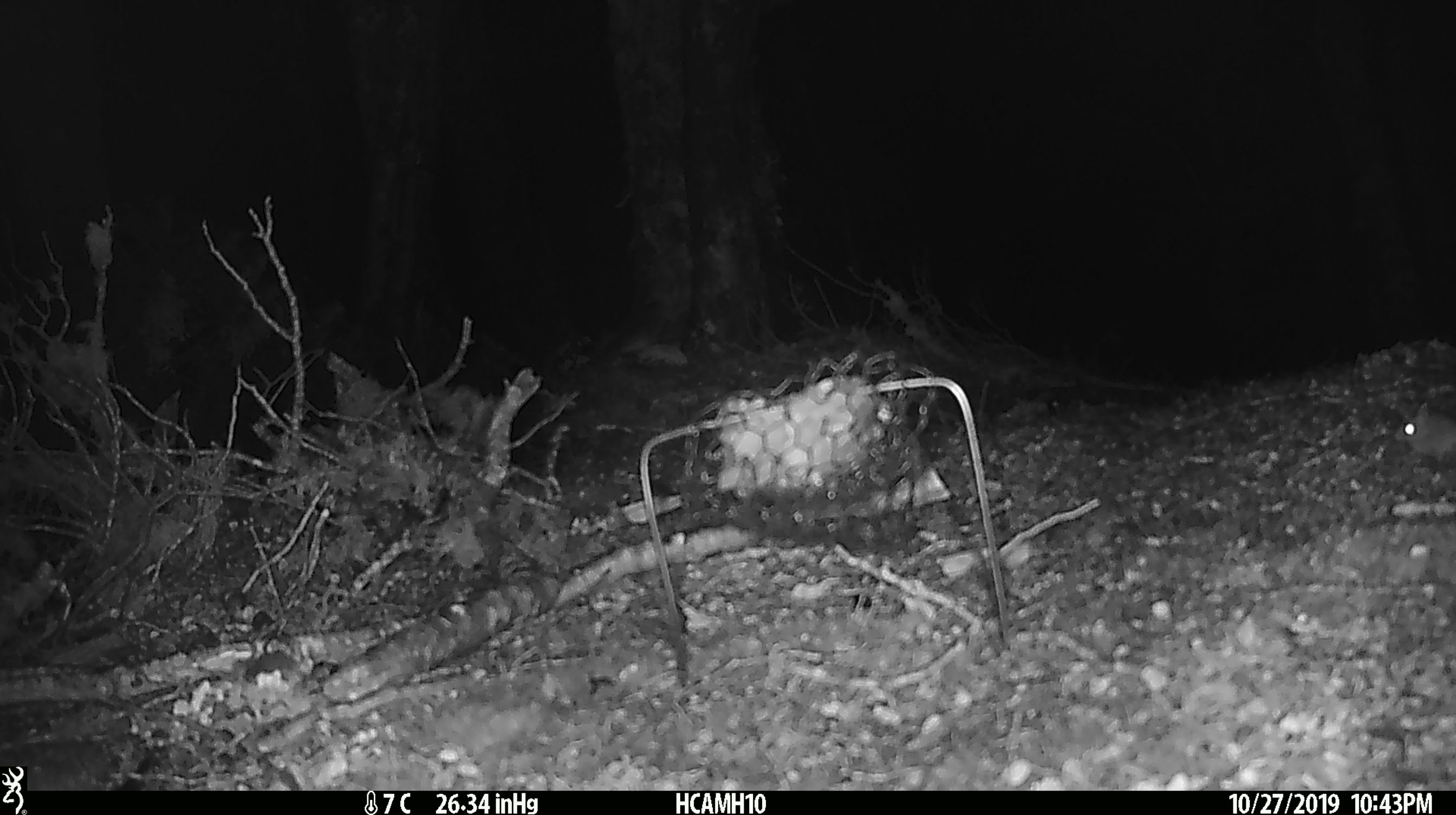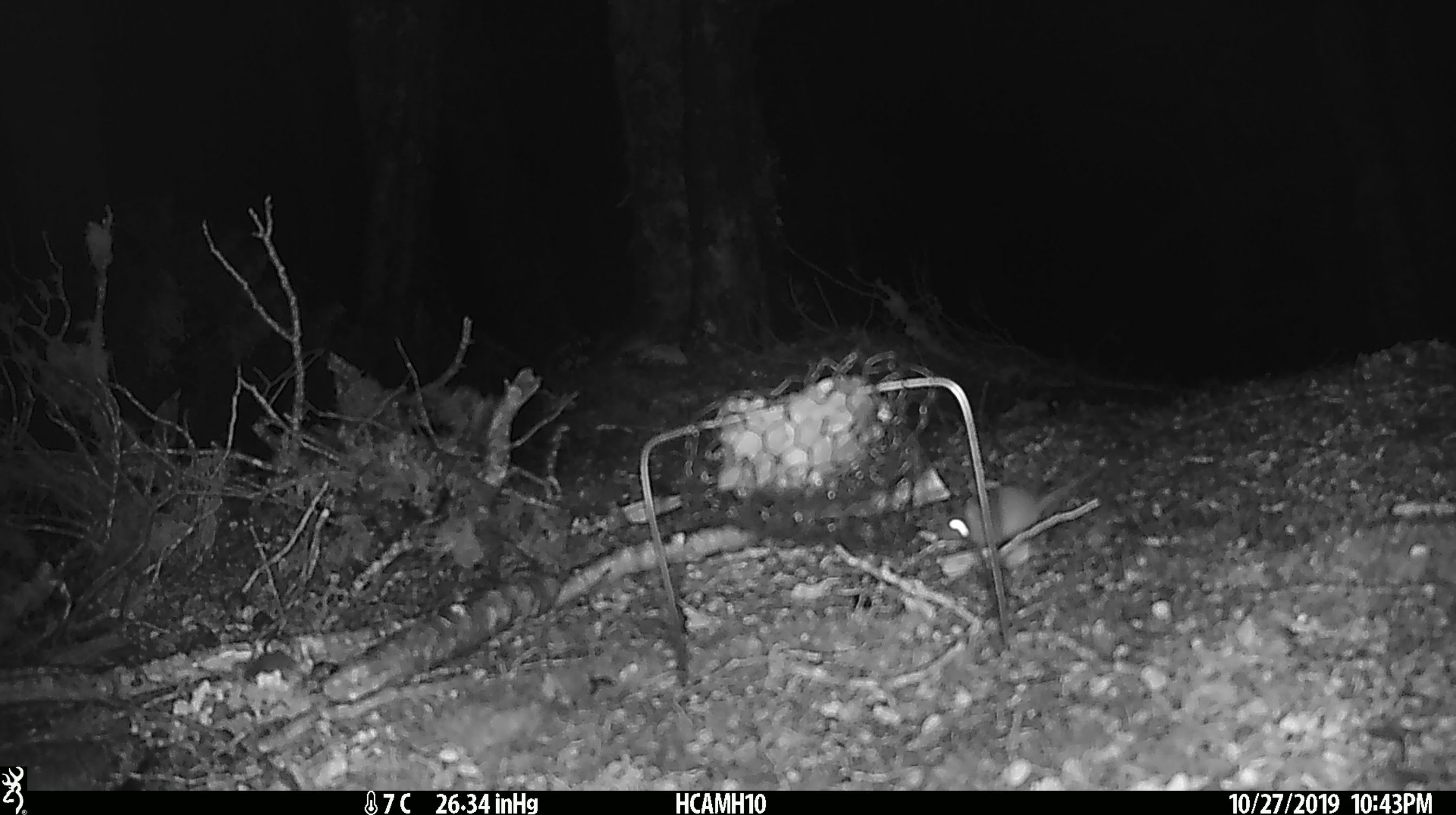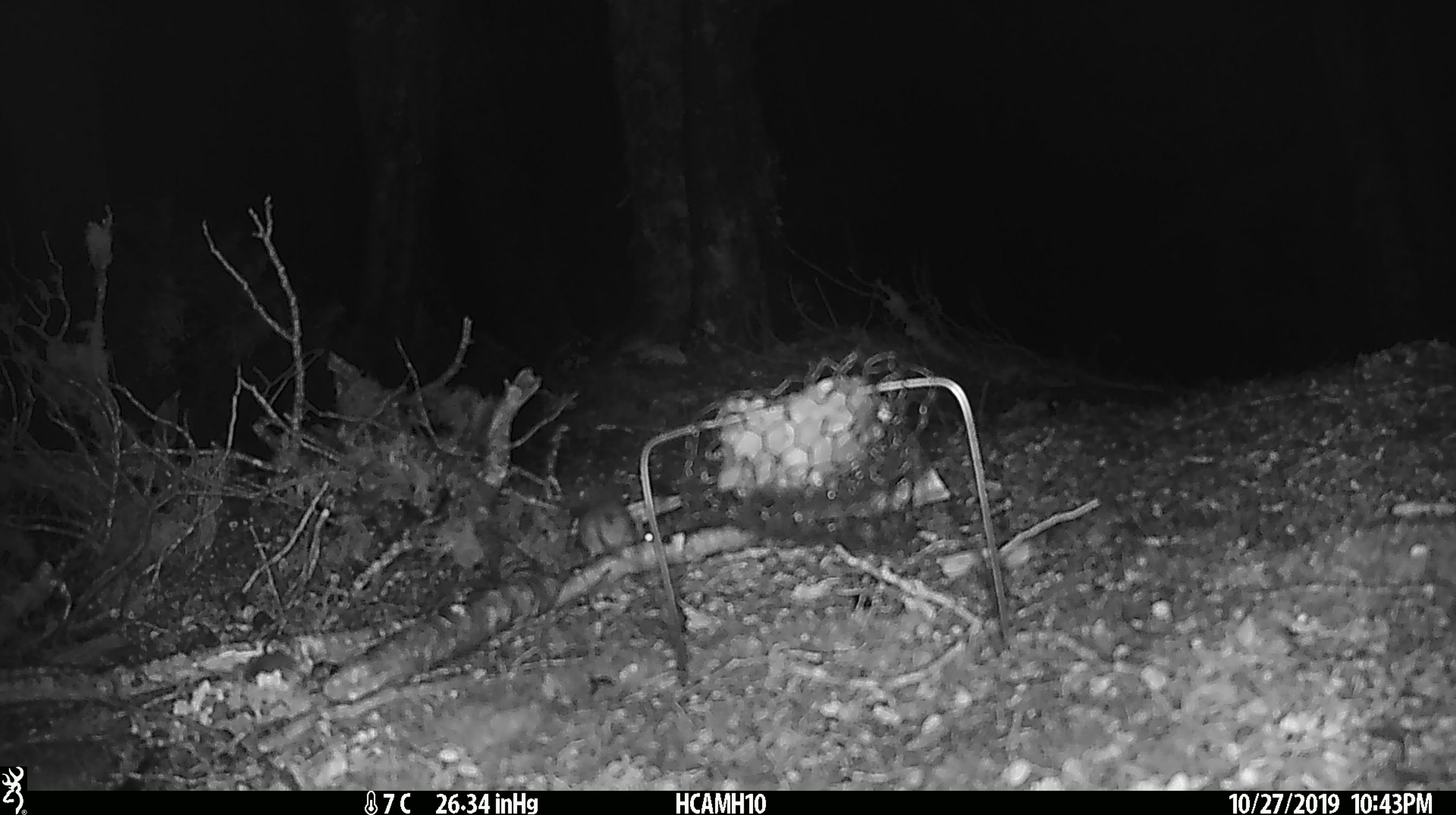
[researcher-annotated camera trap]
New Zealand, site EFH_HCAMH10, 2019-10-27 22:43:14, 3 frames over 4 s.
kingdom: Animalia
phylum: Chordata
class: Mammalia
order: Rodentia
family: Muridae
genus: Mus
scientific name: Mus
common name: mouse